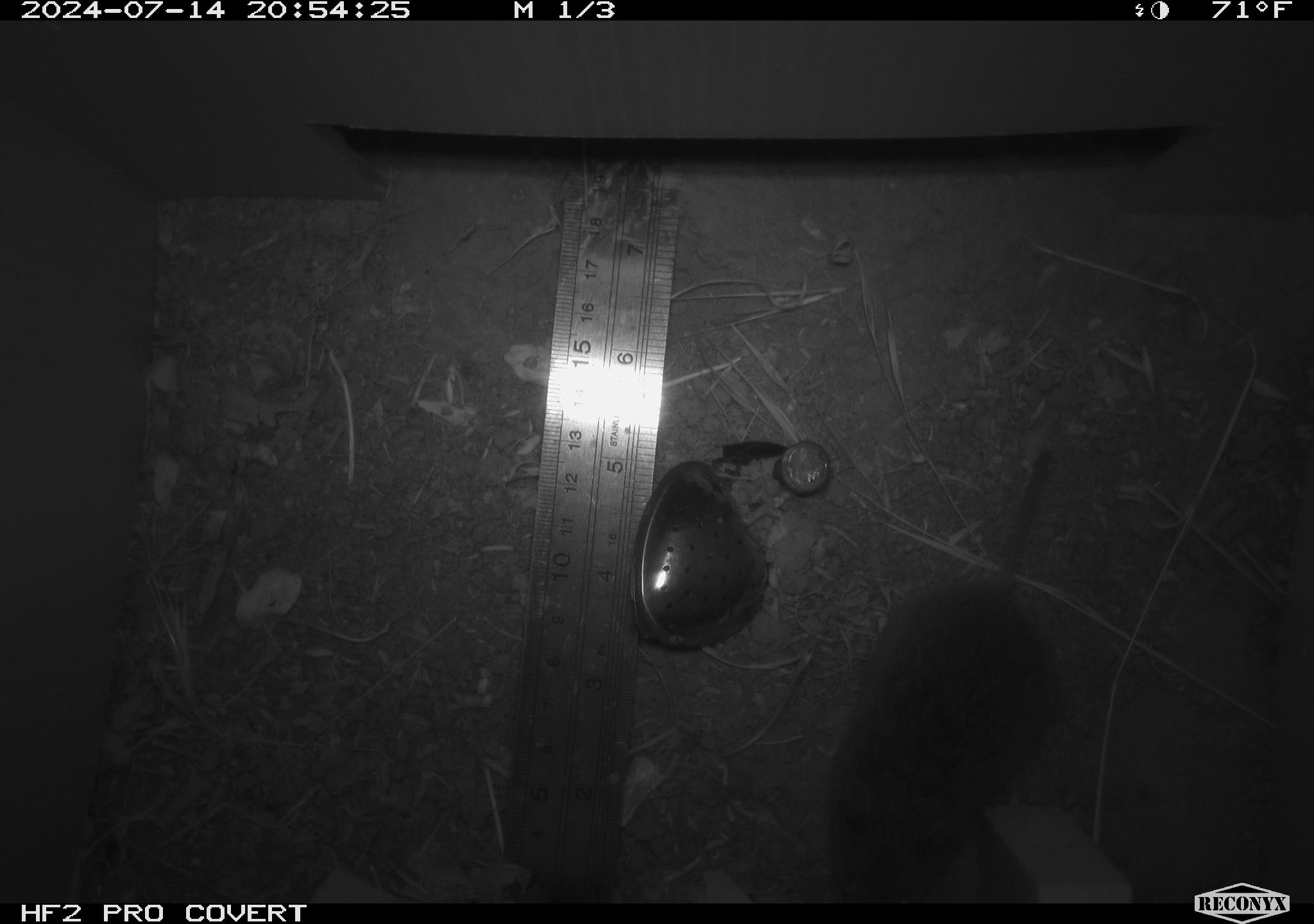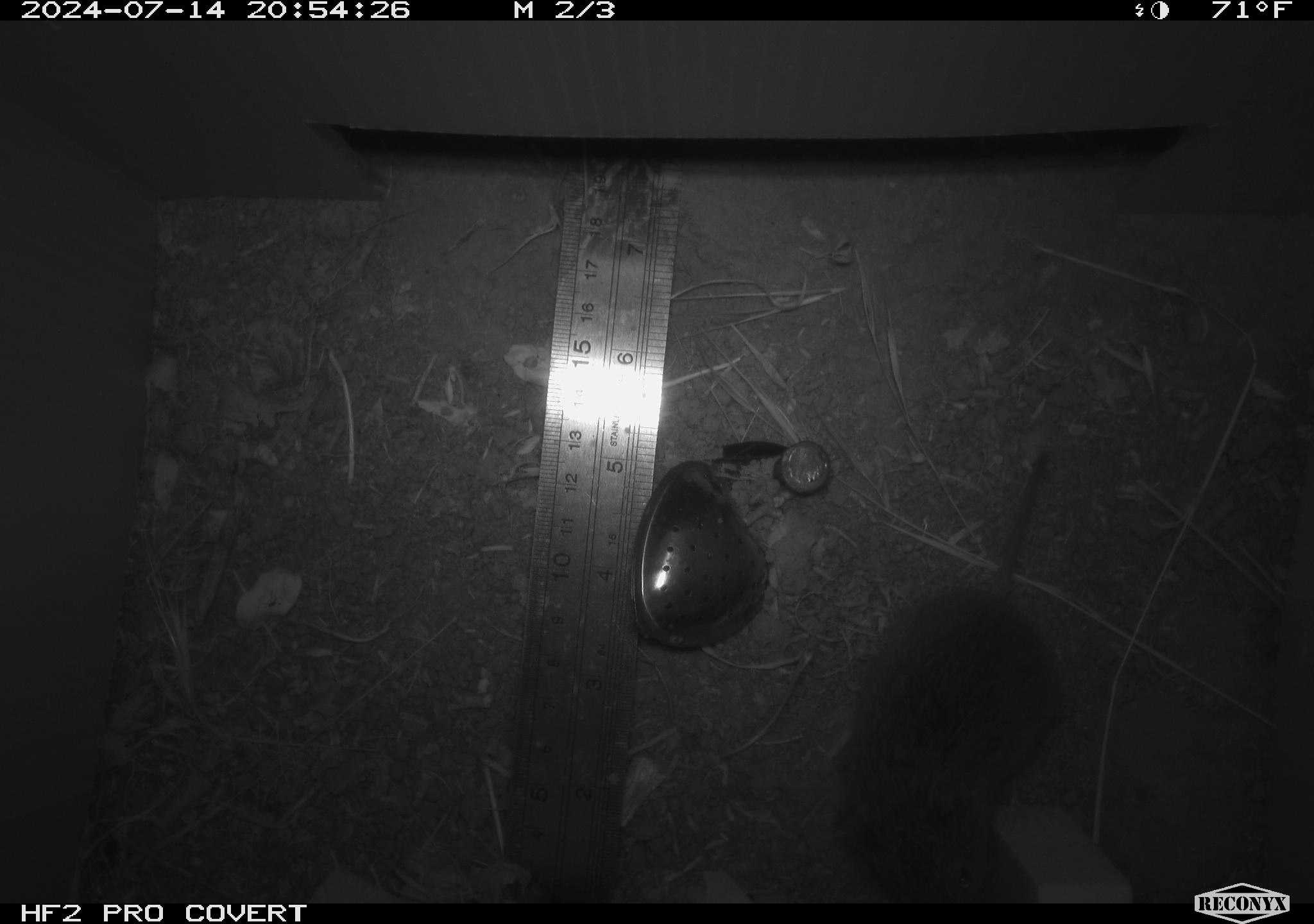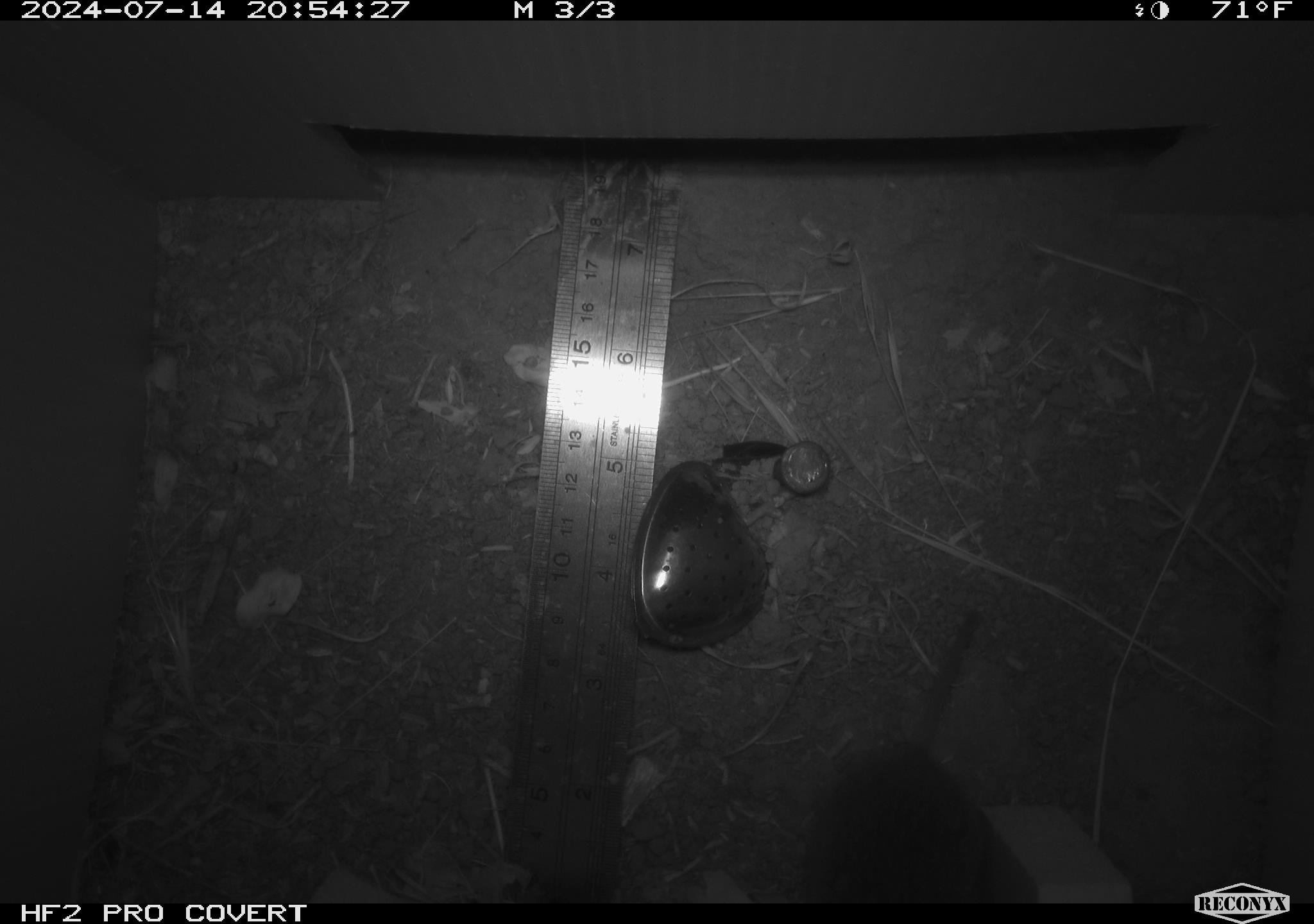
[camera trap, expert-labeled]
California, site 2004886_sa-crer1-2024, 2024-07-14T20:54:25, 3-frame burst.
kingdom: Animalia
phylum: Chordata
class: Mammalia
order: Rodentia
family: Cricetidae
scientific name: Arvicolinae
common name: voles, lemmings, and muskrats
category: arvicolinae subfamily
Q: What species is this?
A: Arvicolinae subfamily (voles, lemmings, and muskrats) (Arvicolinae).